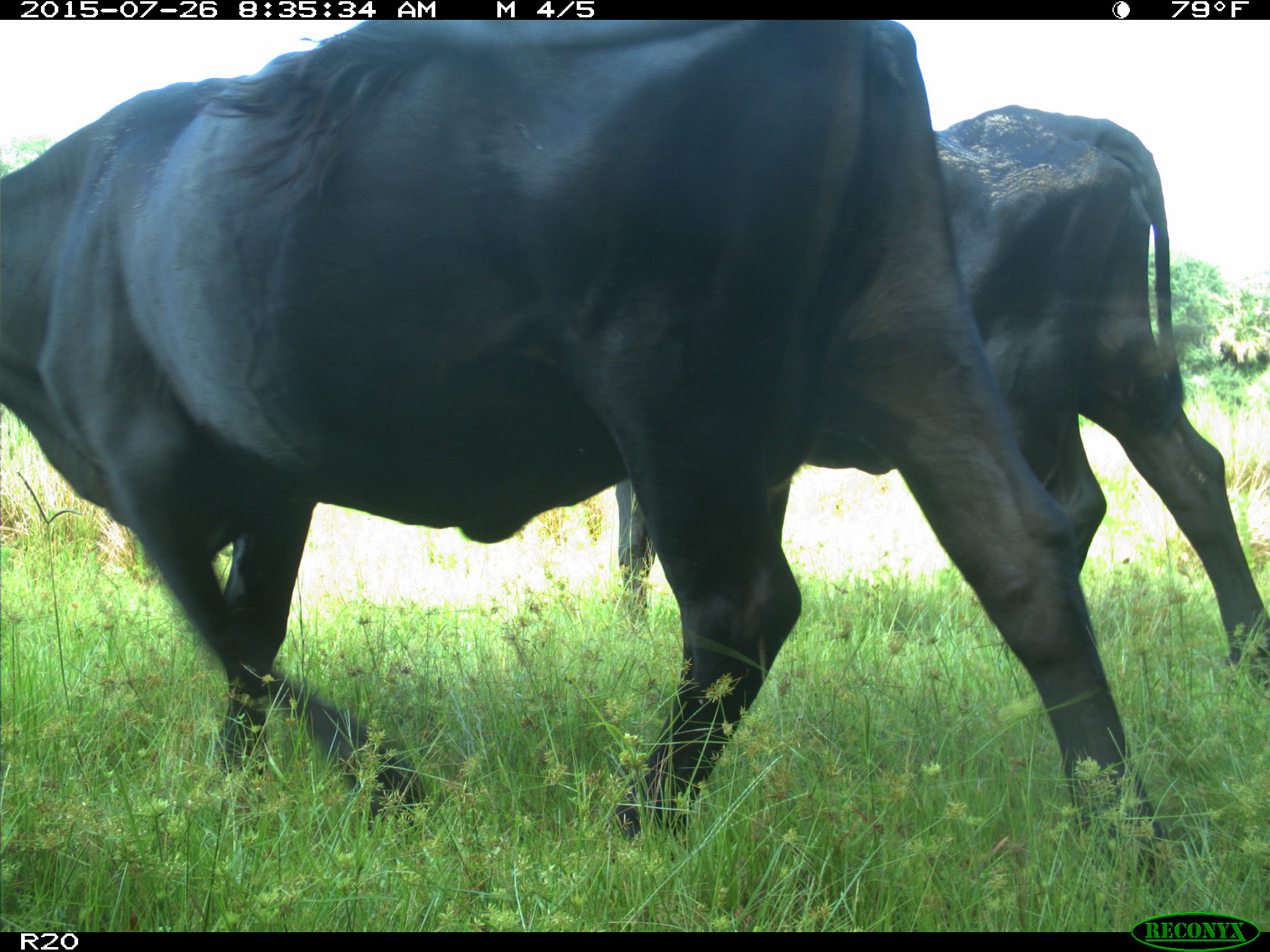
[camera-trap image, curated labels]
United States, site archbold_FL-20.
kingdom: Animalia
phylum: Chordata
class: Mammalia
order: Artiodactyla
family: Bovidae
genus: Bos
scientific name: Bos taurus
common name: domestic cow